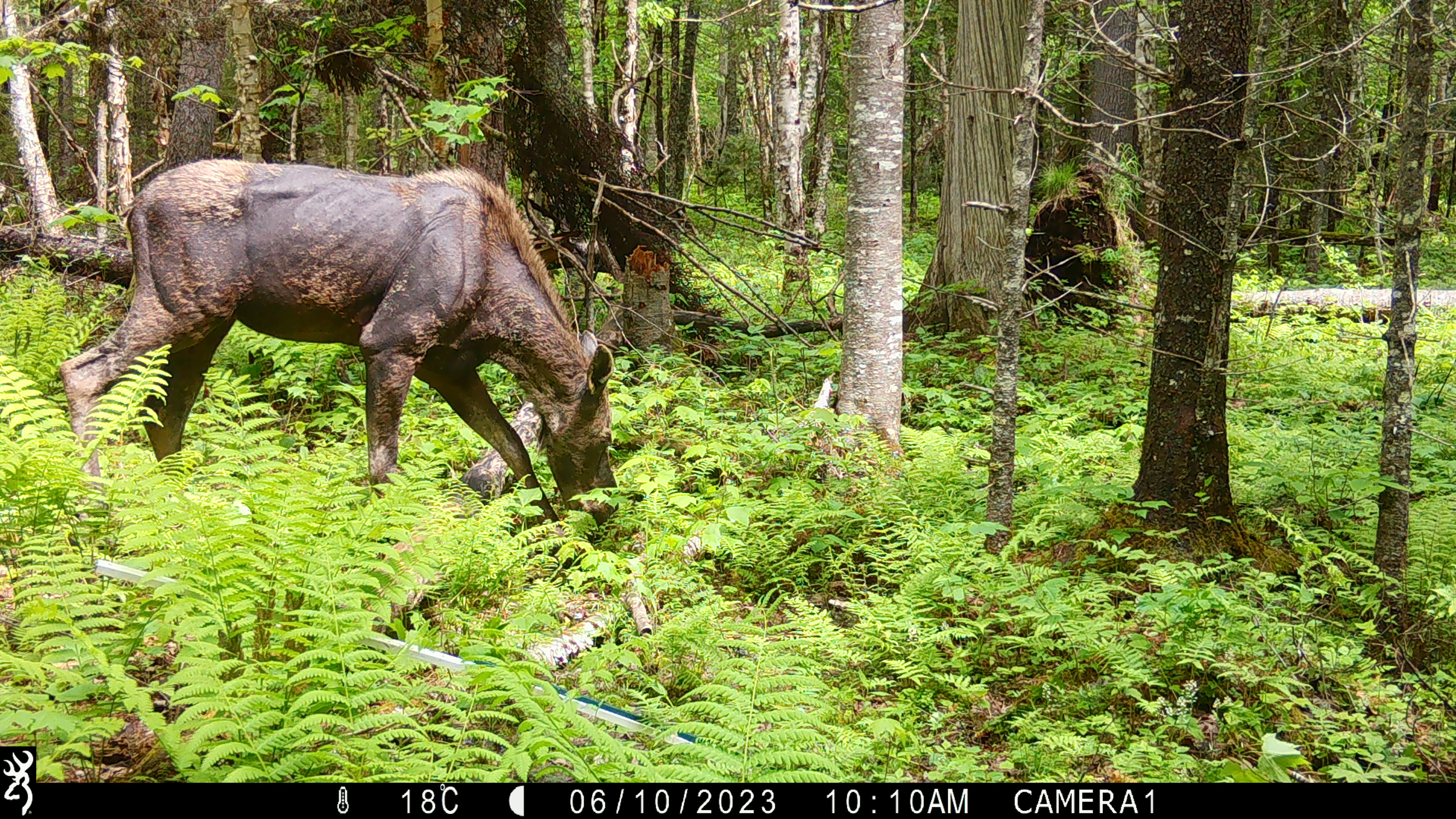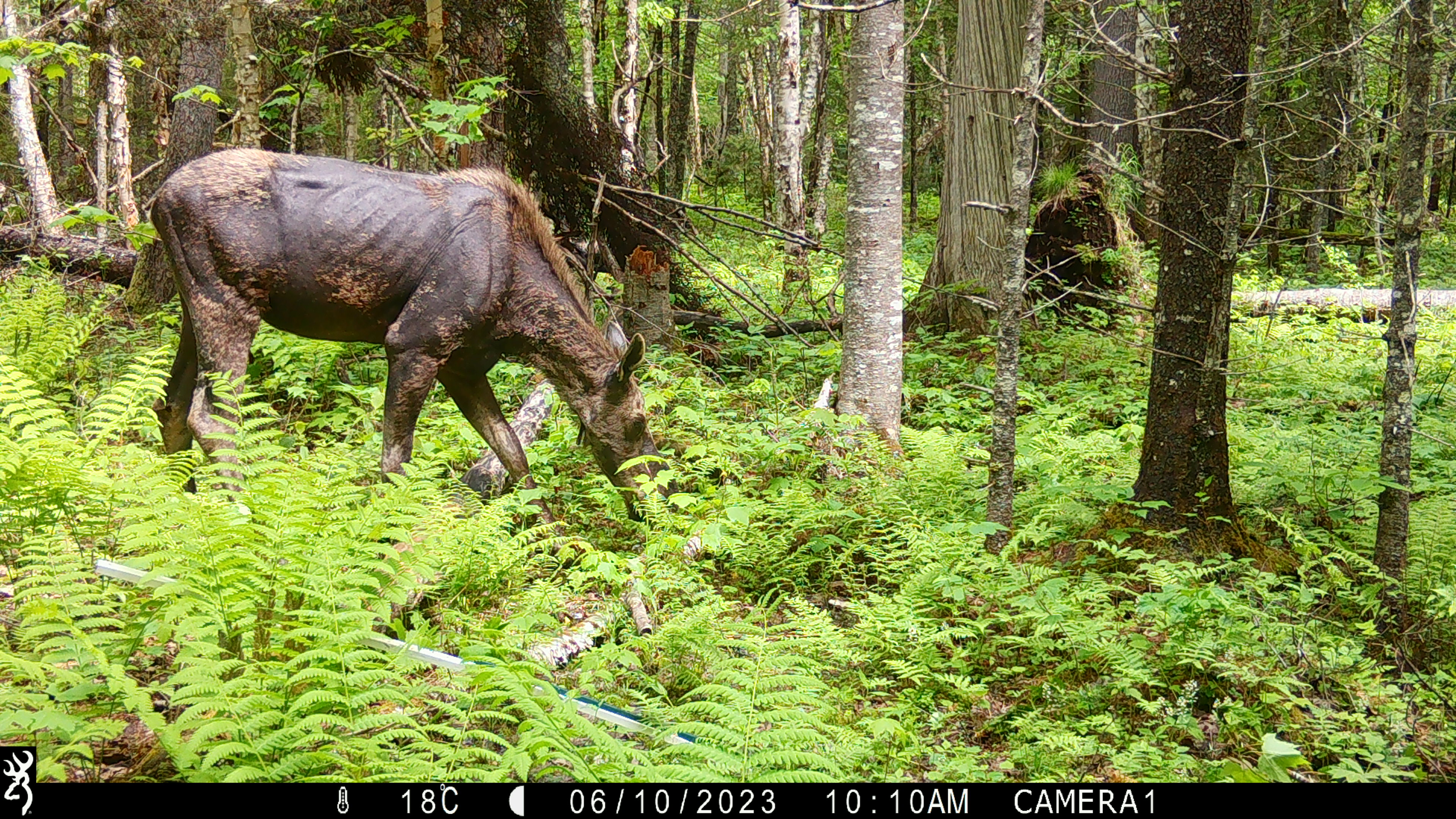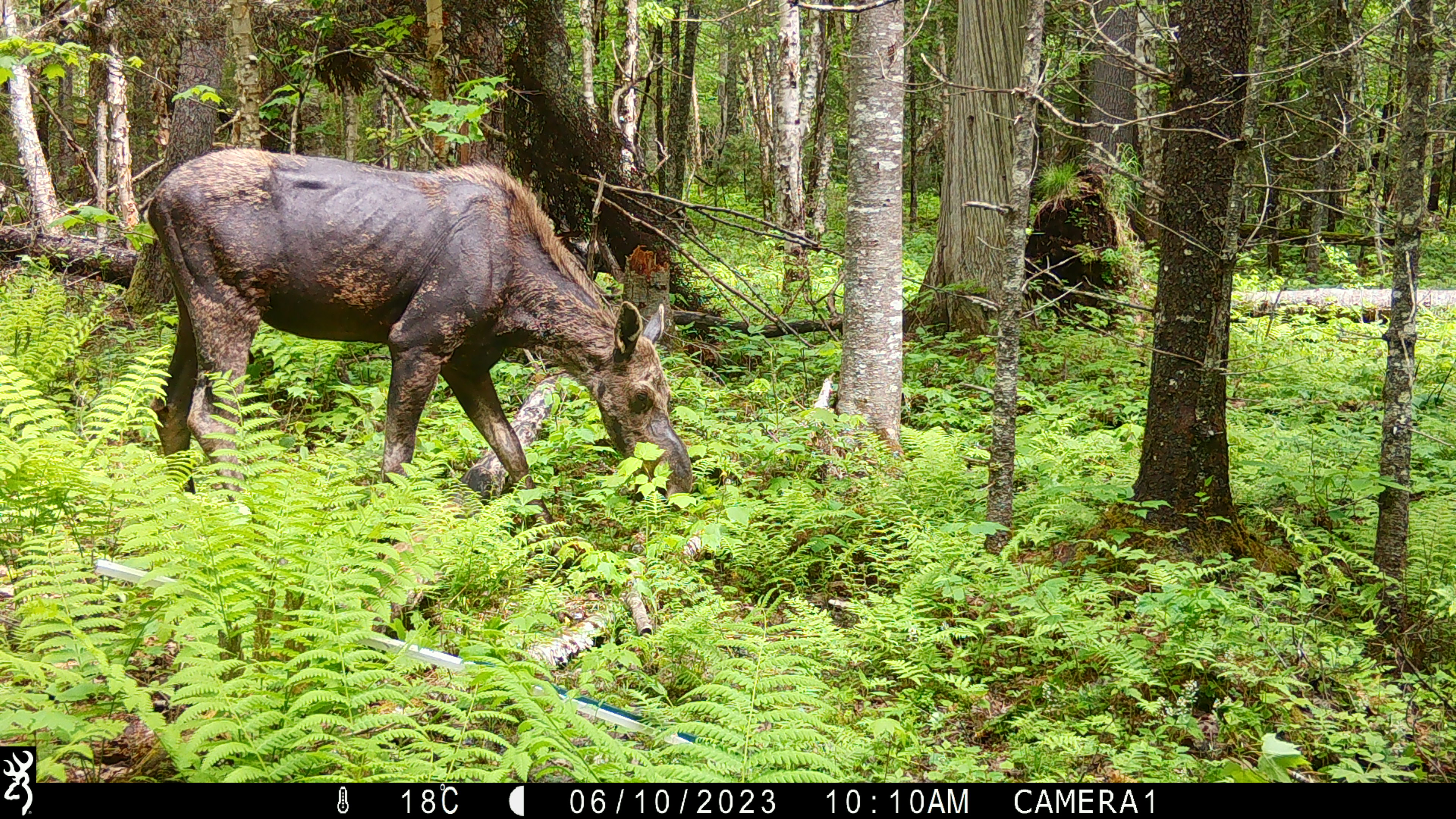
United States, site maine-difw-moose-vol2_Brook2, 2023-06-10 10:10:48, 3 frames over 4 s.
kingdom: Animalia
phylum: Chordata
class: Mammalia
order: Artiodactyla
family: Cervidae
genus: Alces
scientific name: Alces alces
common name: moose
Moose (Alces alces).